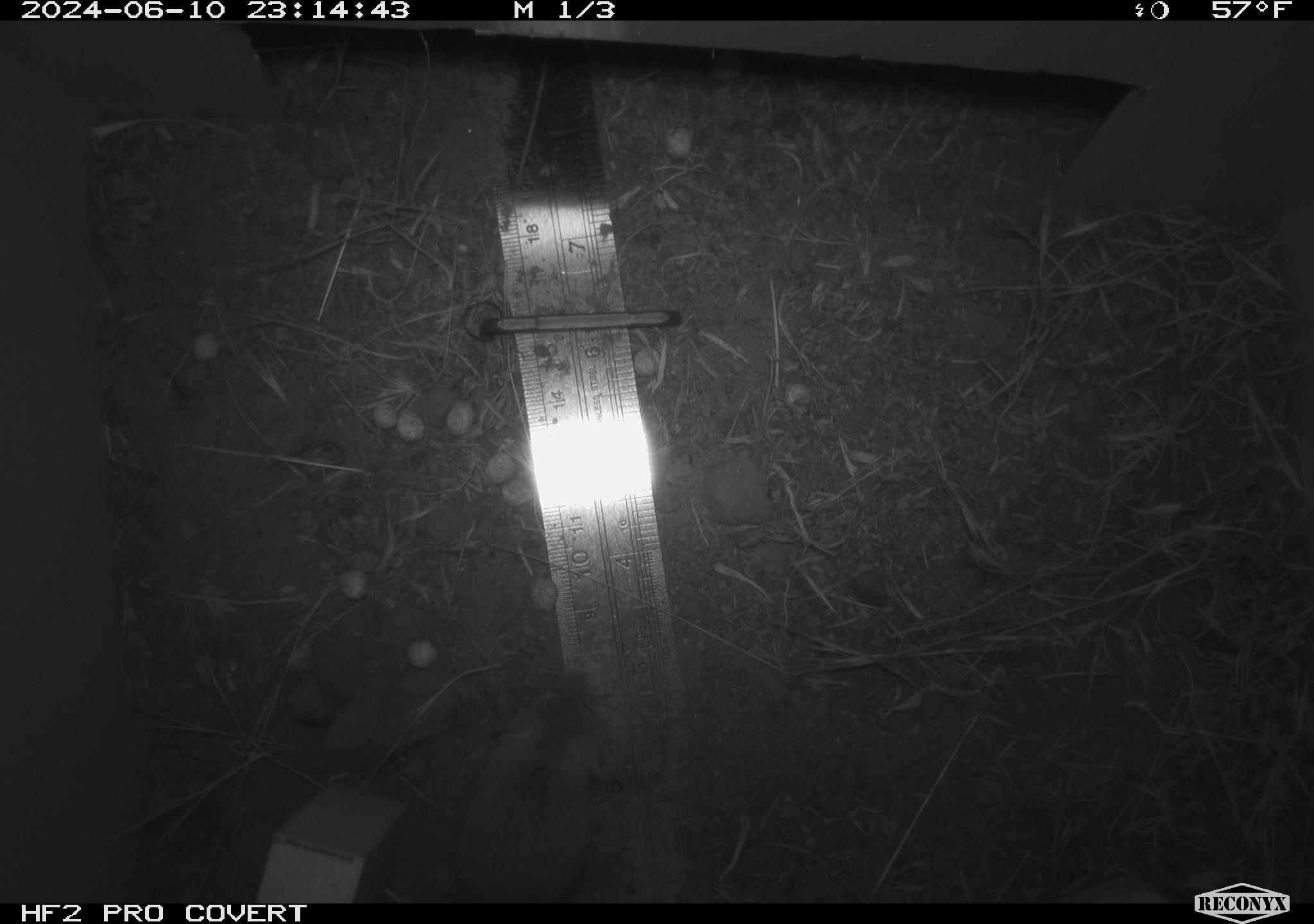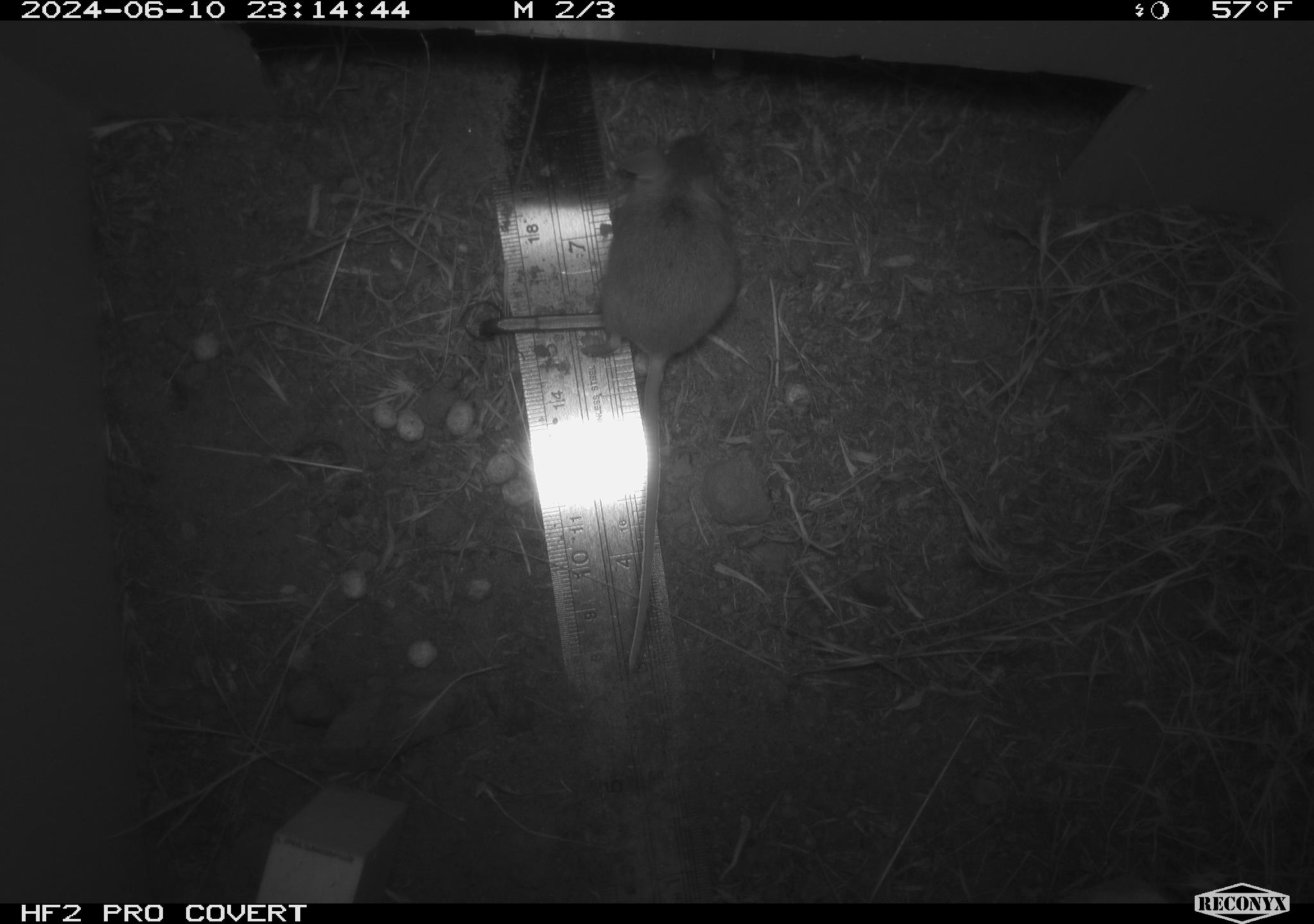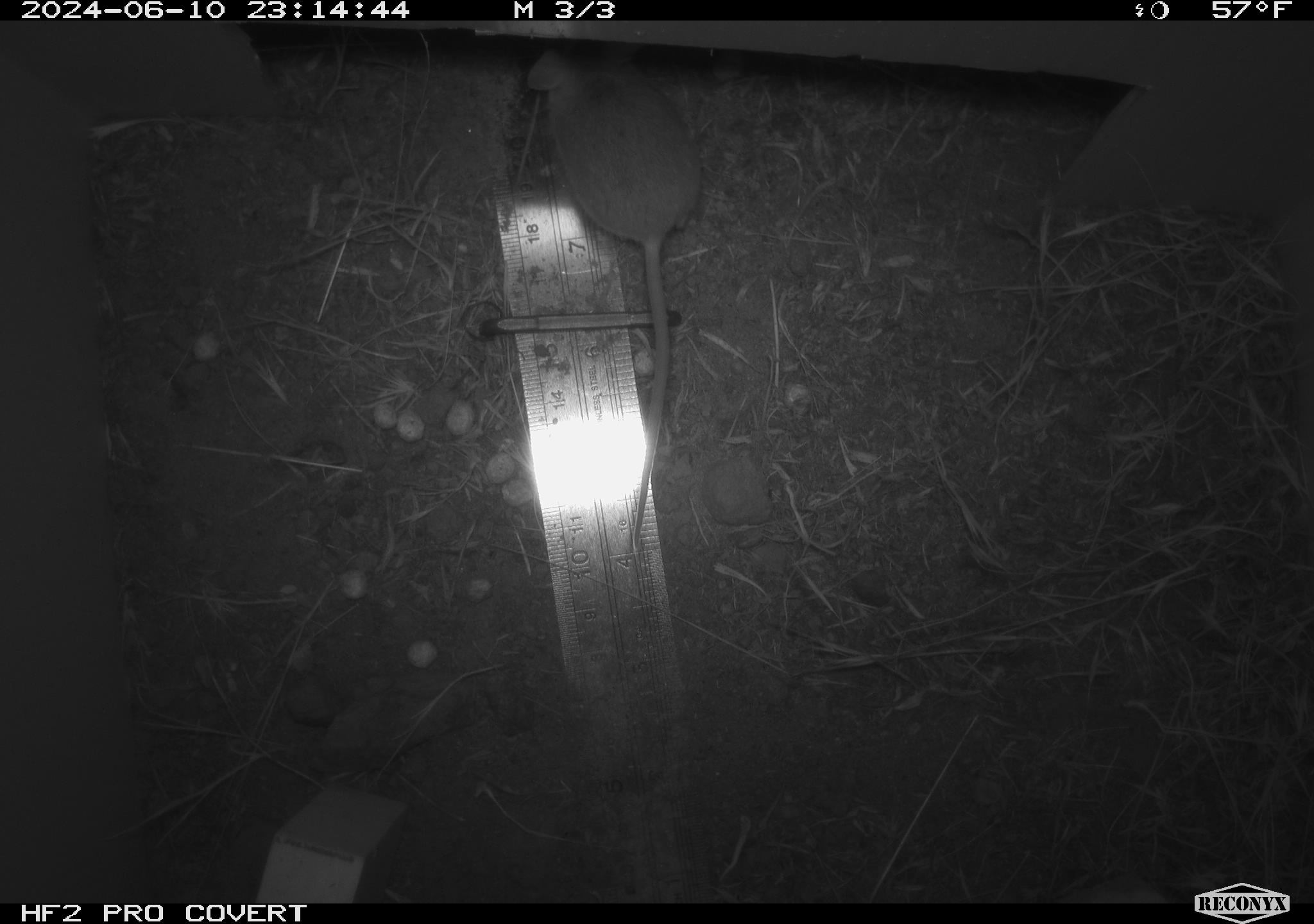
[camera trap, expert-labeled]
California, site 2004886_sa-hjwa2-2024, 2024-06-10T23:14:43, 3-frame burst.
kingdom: Animalia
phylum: Chordata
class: Mammalia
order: Rodentia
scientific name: Rodentia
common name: rodent